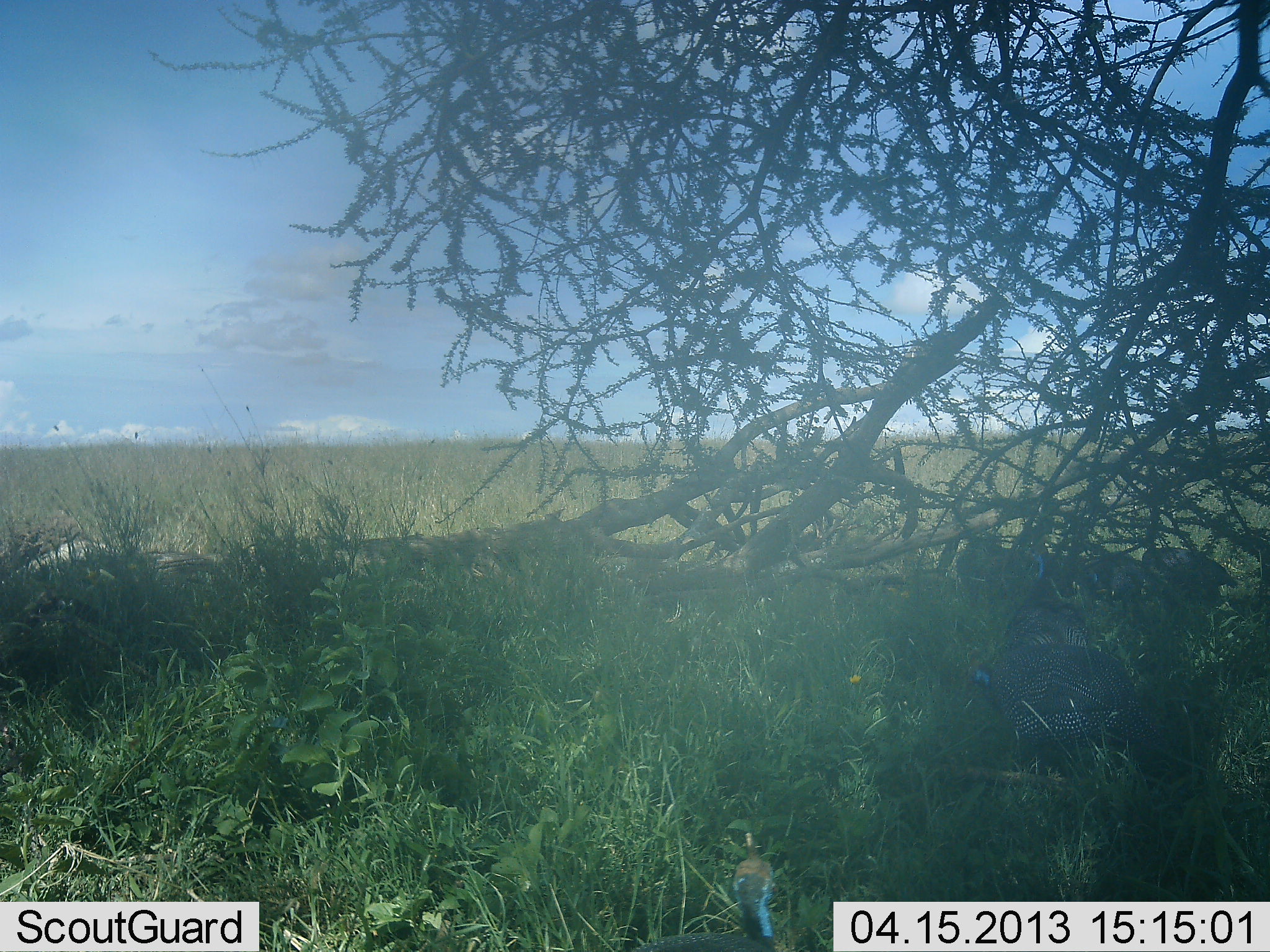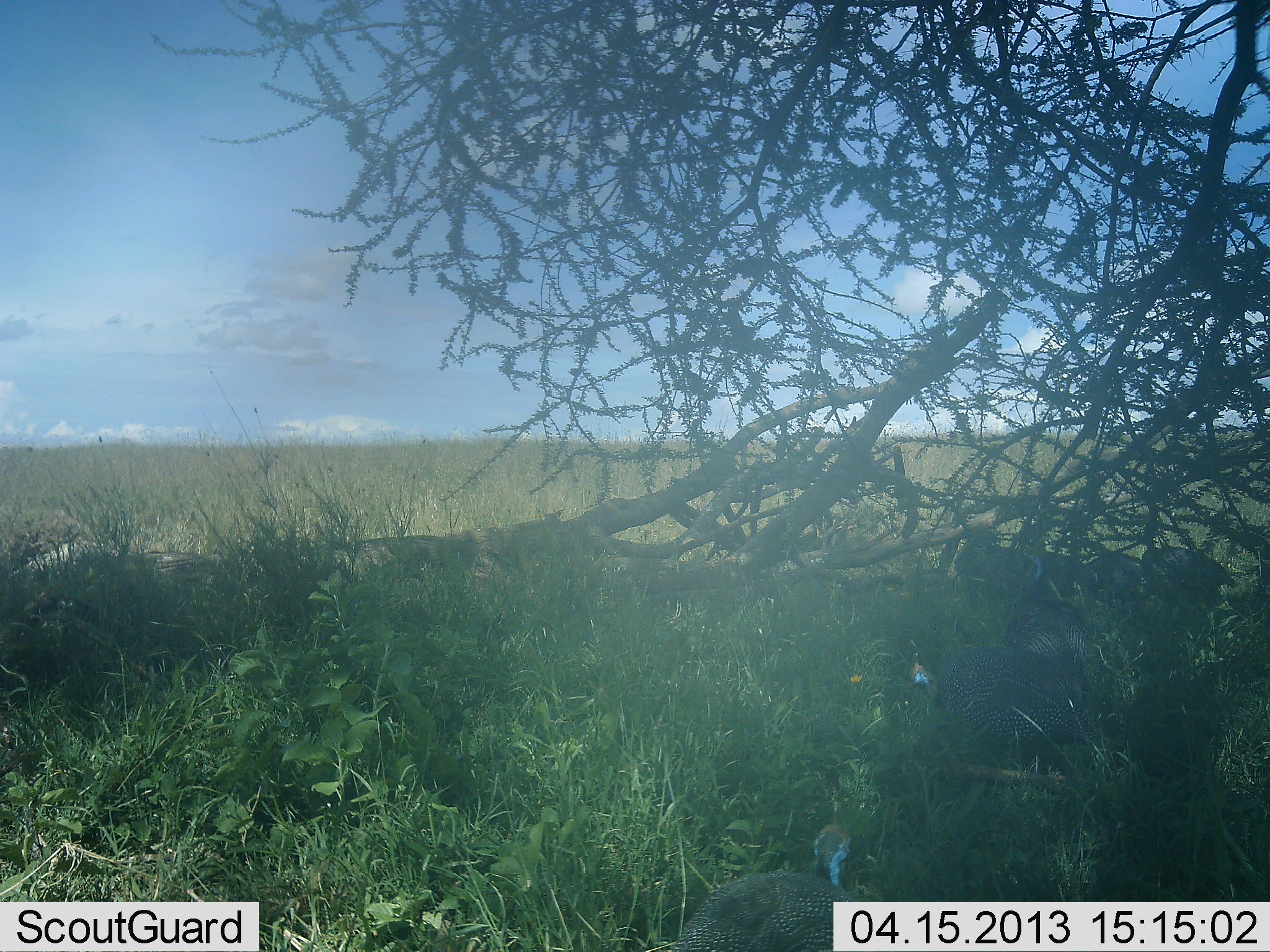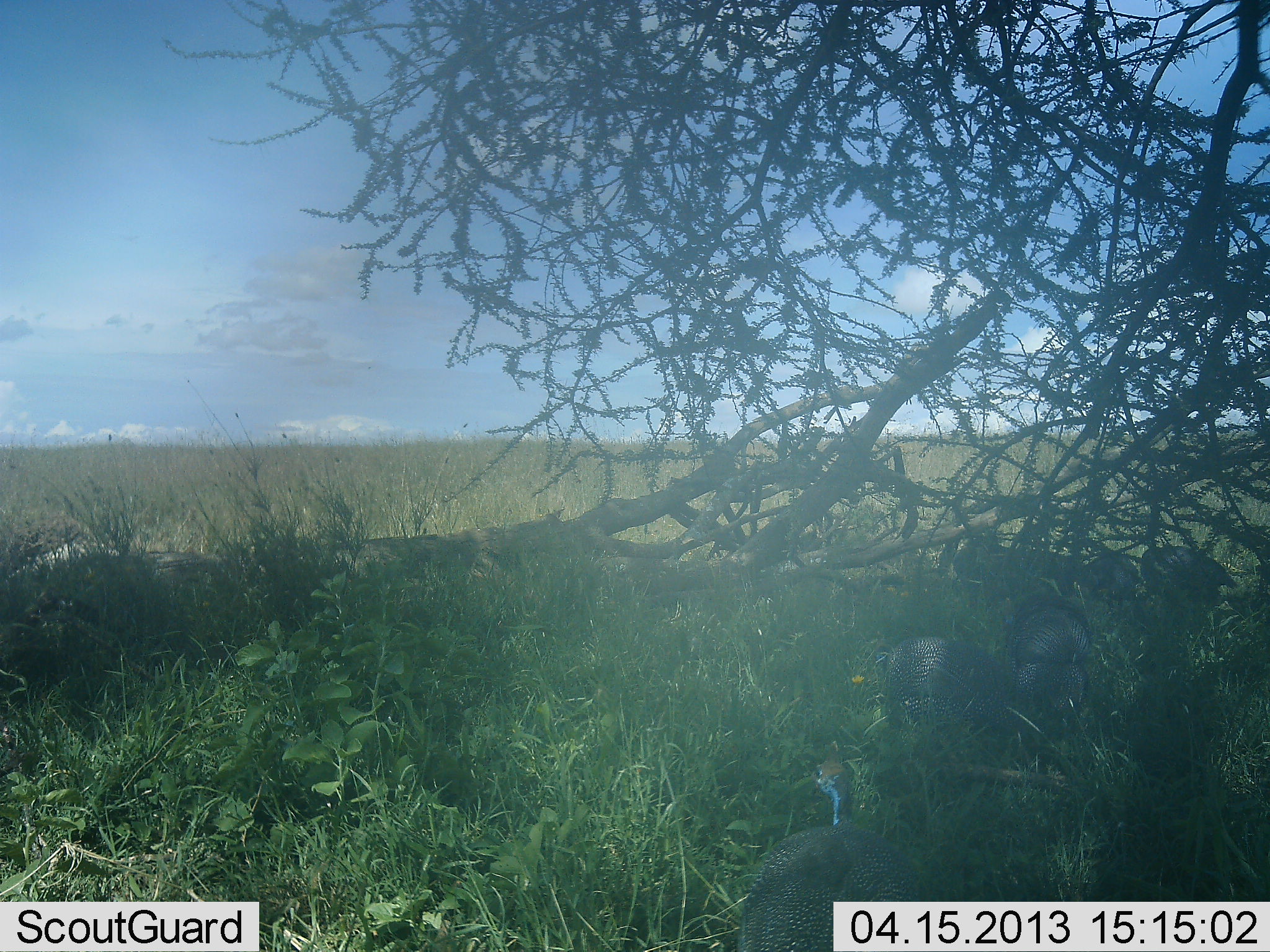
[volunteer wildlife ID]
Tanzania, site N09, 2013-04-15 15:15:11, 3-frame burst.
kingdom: Animalia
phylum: Chordata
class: Aves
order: Galliformes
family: Numididae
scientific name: Numididae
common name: guinea fowl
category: guineafowl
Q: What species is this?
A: Guineafowl (guinea fowl) (Numididae).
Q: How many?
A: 5.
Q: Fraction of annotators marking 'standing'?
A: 33%.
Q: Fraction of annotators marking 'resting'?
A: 6%.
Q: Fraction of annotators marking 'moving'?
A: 78%.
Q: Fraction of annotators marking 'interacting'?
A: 0%.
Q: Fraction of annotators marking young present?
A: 0%.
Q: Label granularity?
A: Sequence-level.